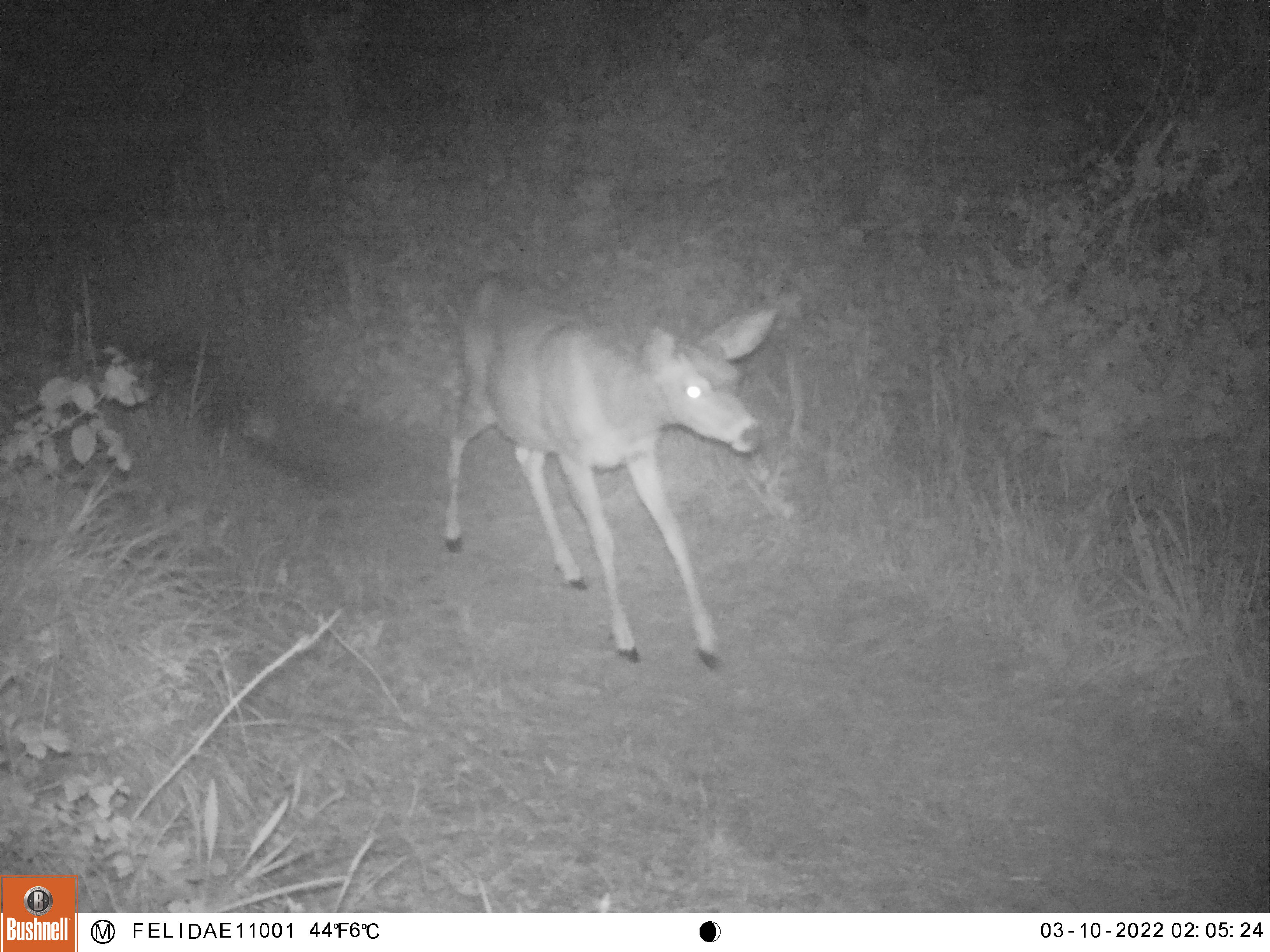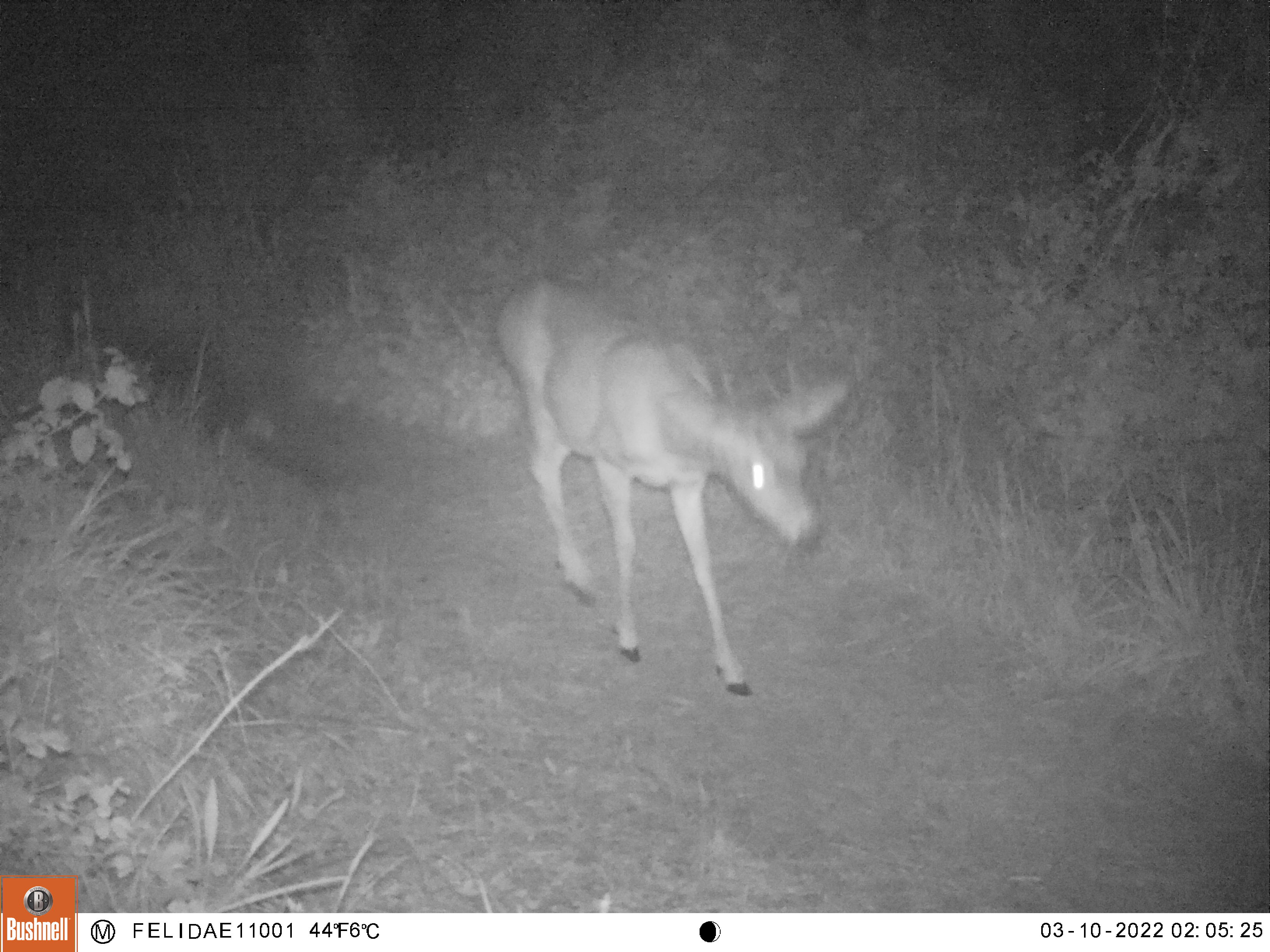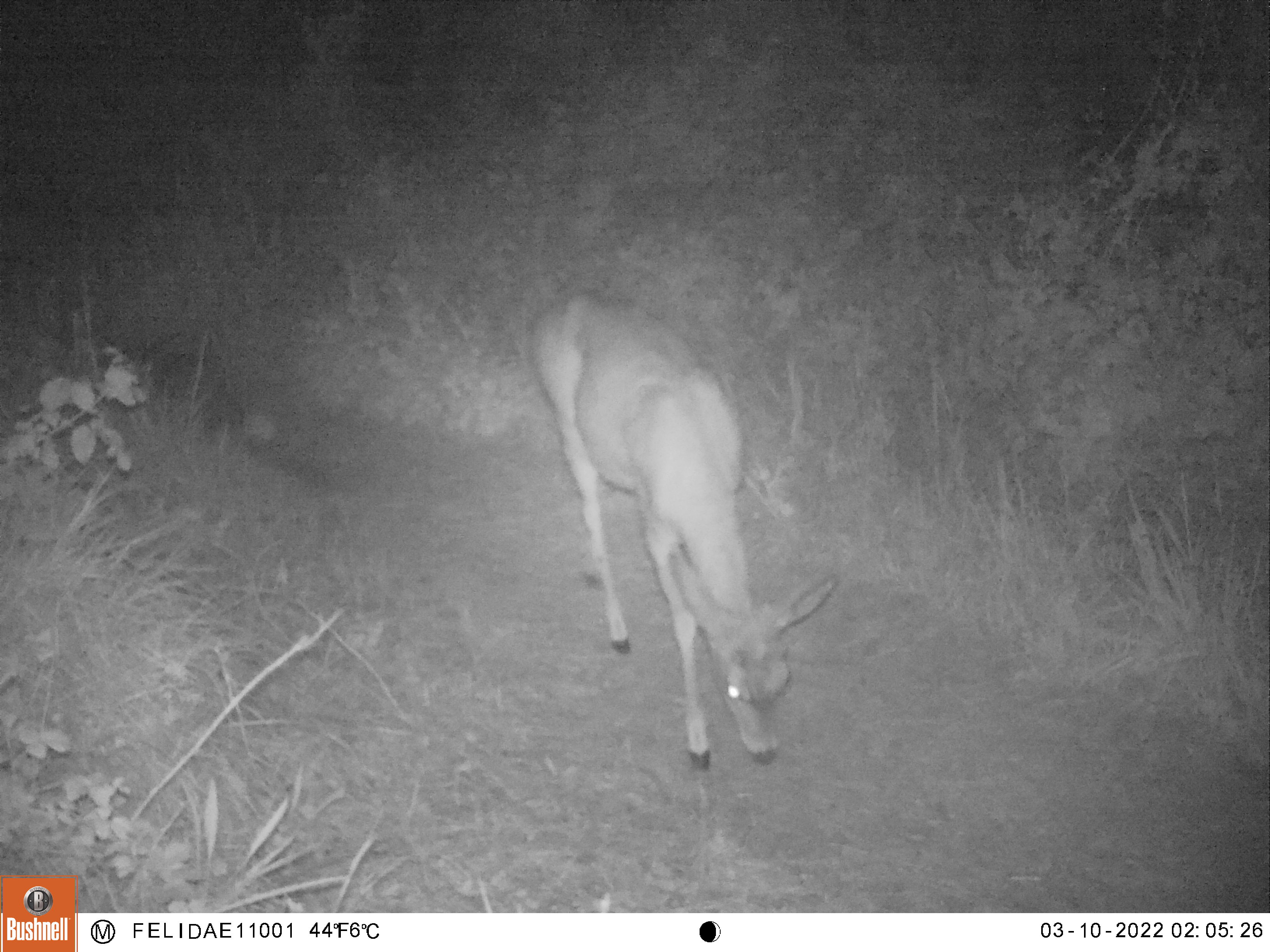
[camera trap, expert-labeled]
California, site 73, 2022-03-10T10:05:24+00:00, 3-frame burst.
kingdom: Animalia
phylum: Chordata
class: Mammalia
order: Artiodactyla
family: Cervidae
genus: Odocoileus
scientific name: Odocoileus hemionus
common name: mule deer